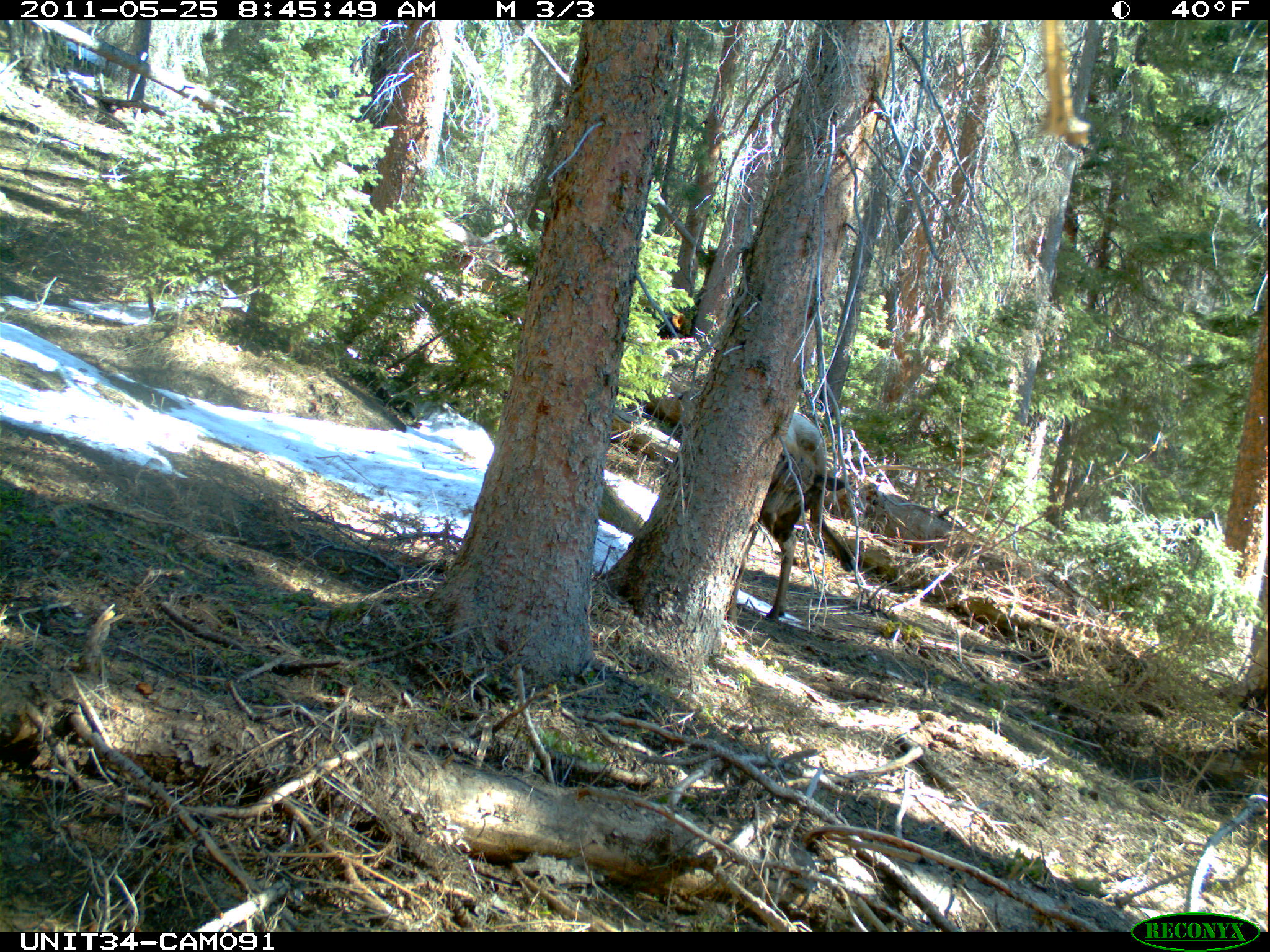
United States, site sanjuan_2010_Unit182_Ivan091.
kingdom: Animalia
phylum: Chordata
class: Mammalia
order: Artiodactyla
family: Cervidae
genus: Cervus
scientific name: Cervus elaphus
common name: red deer